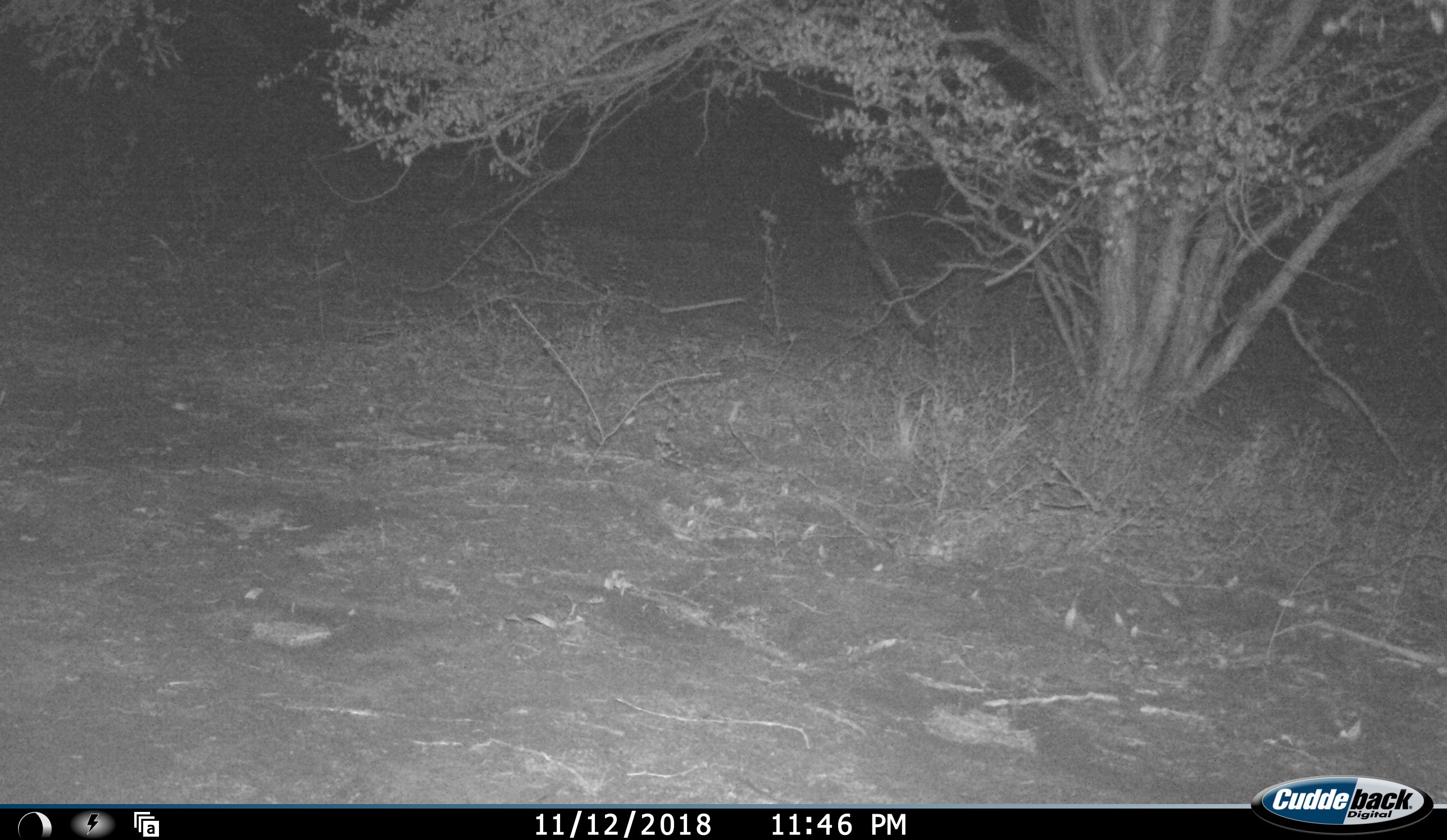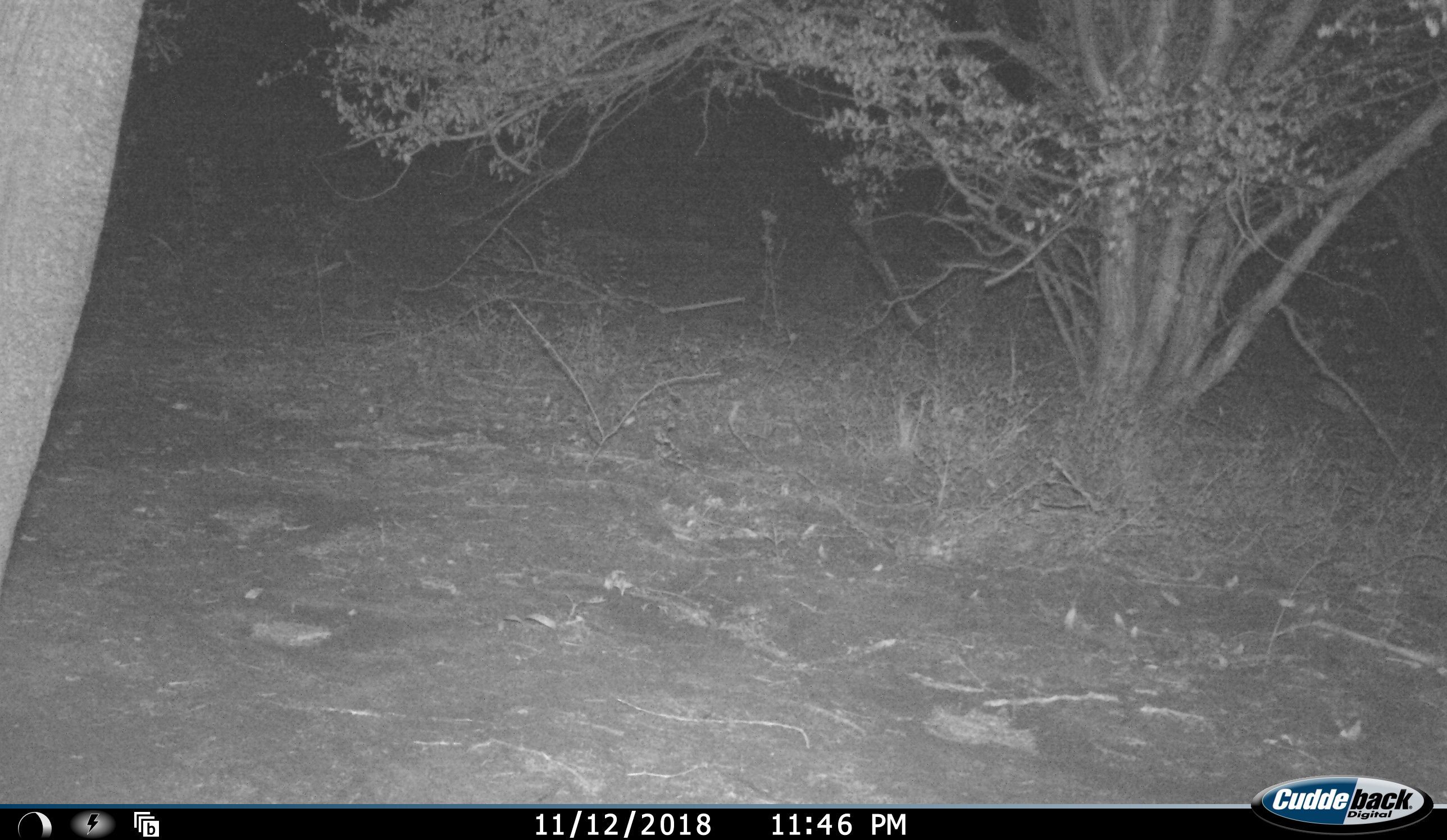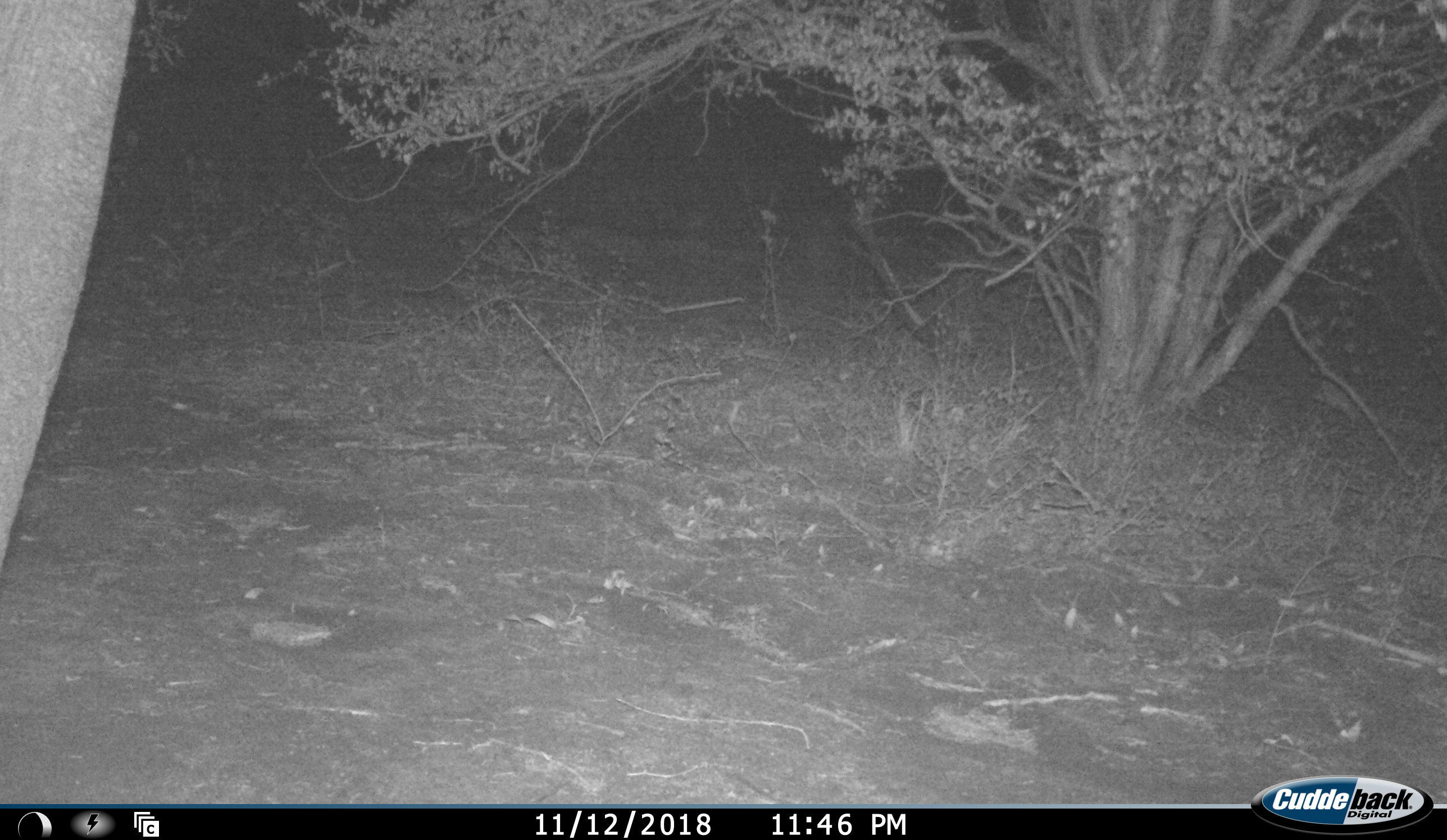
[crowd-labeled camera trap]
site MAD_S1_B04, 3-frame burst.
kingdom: Animalia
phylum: Chordata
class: Mammalia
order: Proboscidea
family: Elephantidae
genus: Loxodonta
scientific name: Loxodonta africana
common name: african bush elephant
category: elephant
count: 1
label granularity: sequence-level